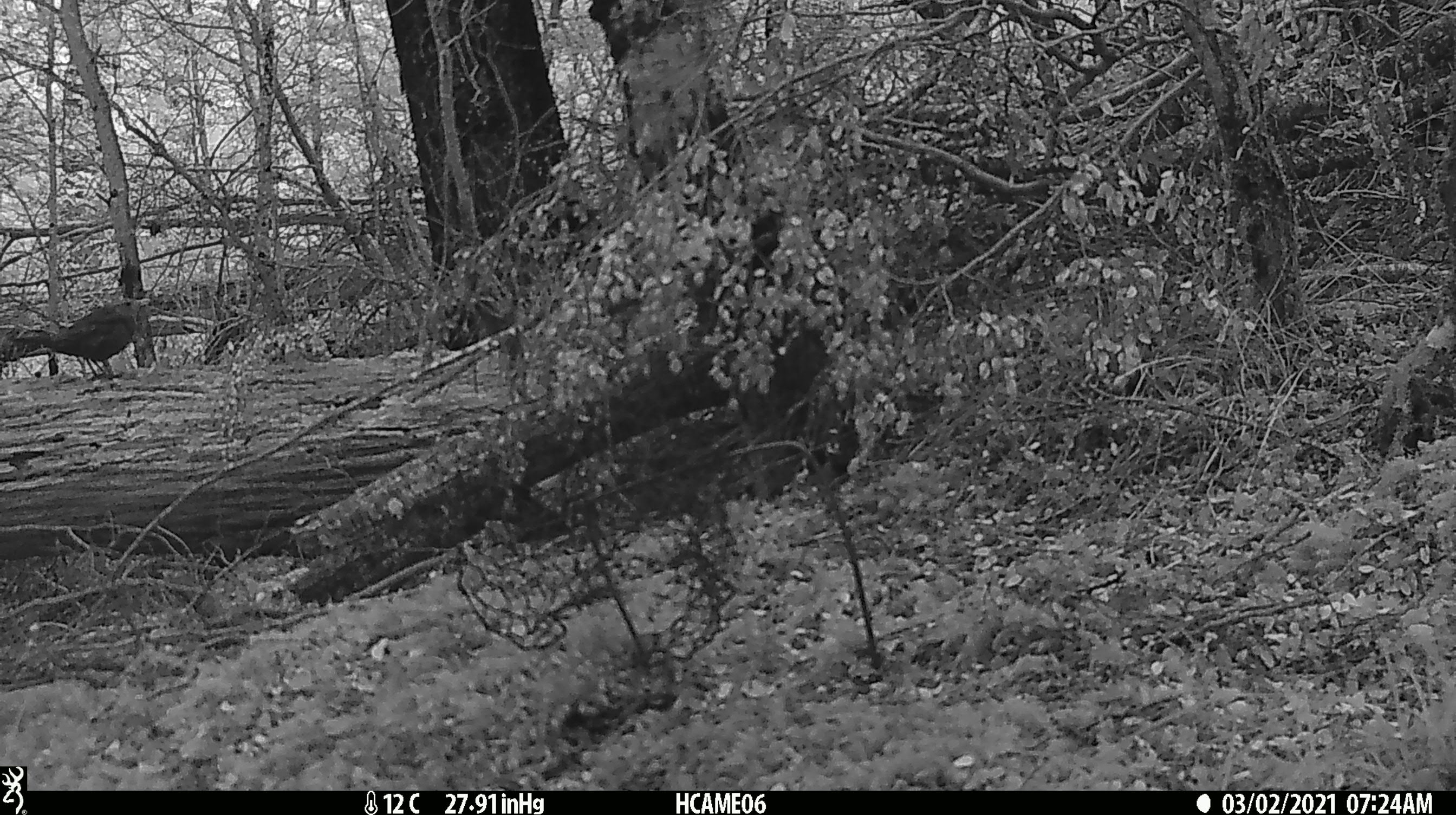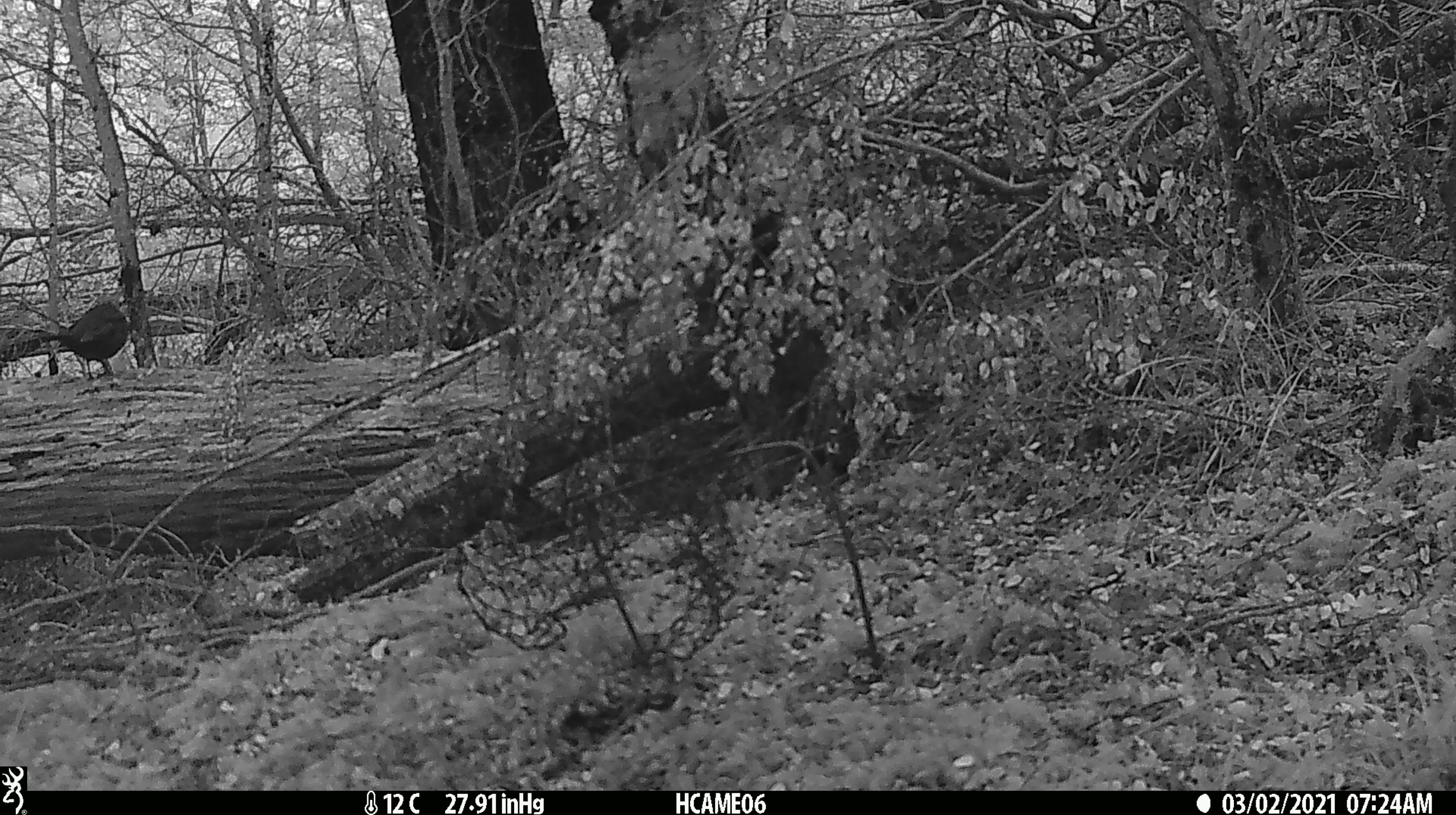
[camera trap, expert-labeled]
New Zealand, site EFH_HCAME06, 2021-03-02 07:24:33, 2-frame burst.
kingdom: Animalia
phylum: Chordata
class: Aves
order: Passeriformes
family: Turdidae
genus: Turdus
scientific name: Turdus merula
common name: eurasian blackbird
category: blackbird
Blackbird (eurasian blackbird) (Turdus merula).